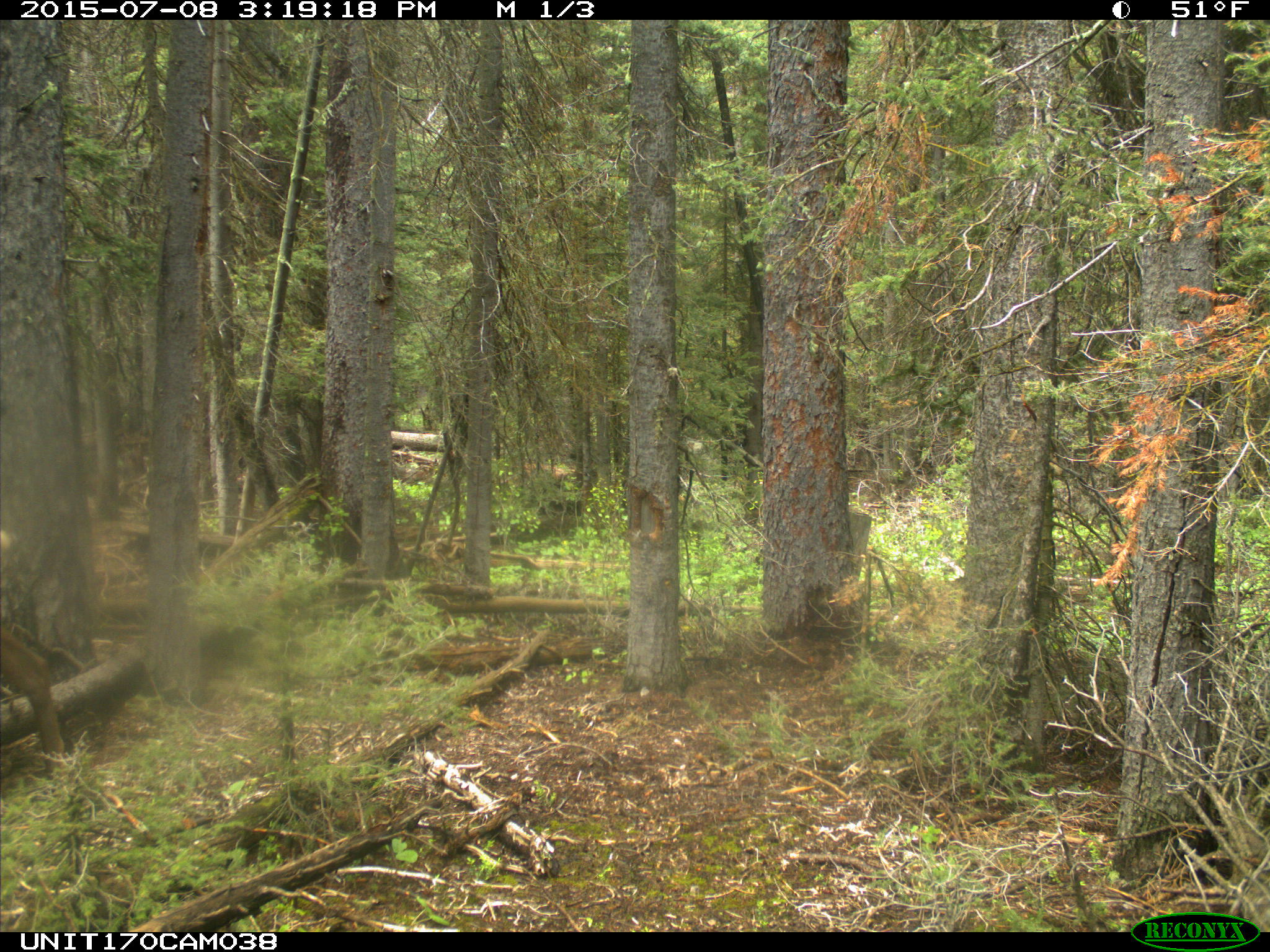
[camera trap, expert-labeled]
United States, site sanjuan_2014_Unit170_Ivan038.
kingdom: Animalia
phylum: Chordata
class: Mammalia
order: Artiodactyla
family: Cervidae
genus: Cervus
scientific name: Cervus elaphus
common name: red deer